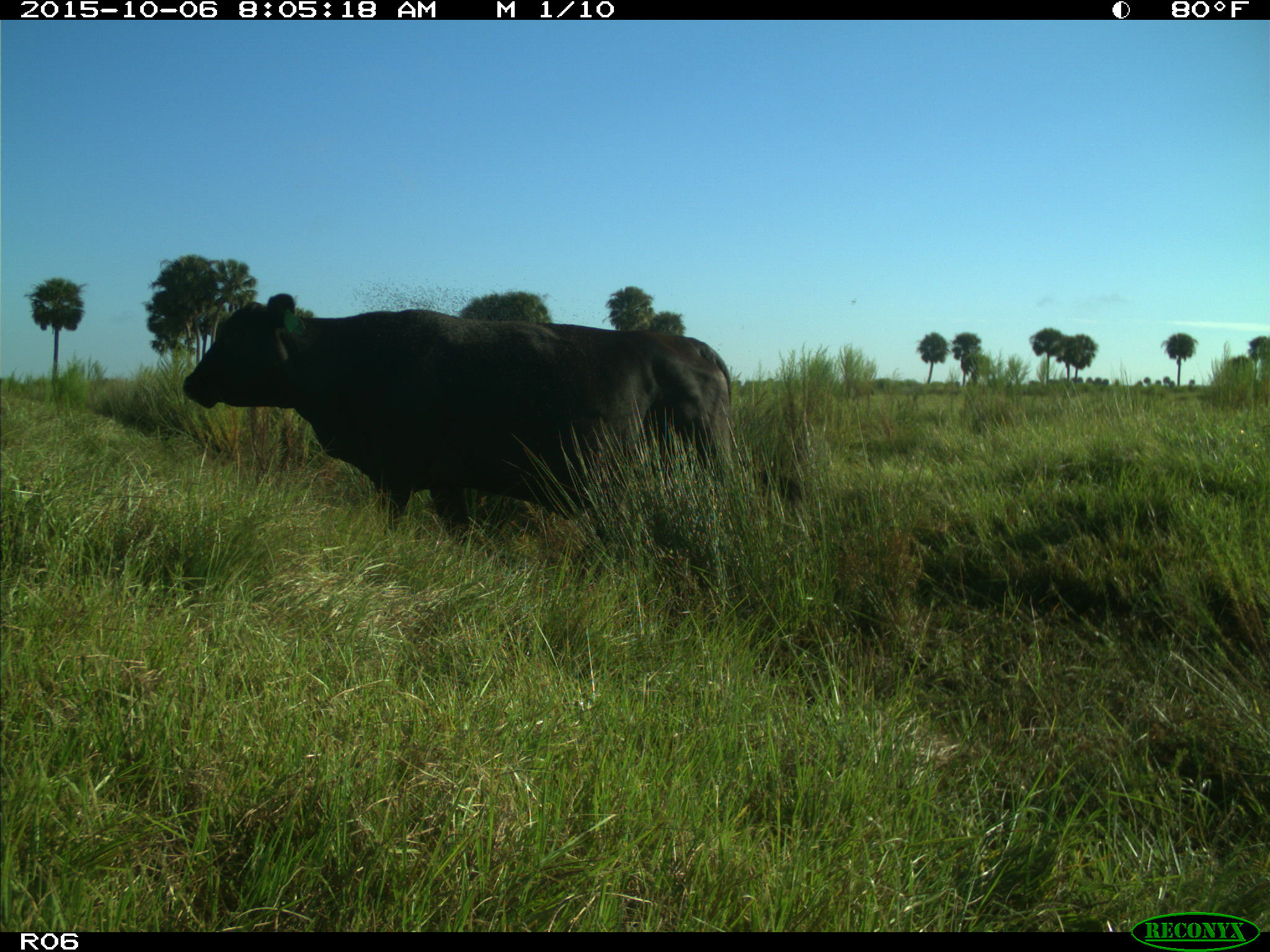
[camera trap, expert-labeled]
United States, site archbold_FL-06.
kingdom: Animalia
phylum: Chordata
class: Mammalia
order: Artiodactyla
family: Bovidae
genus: Bos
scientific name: Bos taurus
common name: domestic cow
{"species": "Bos taurus (domestic cow)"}